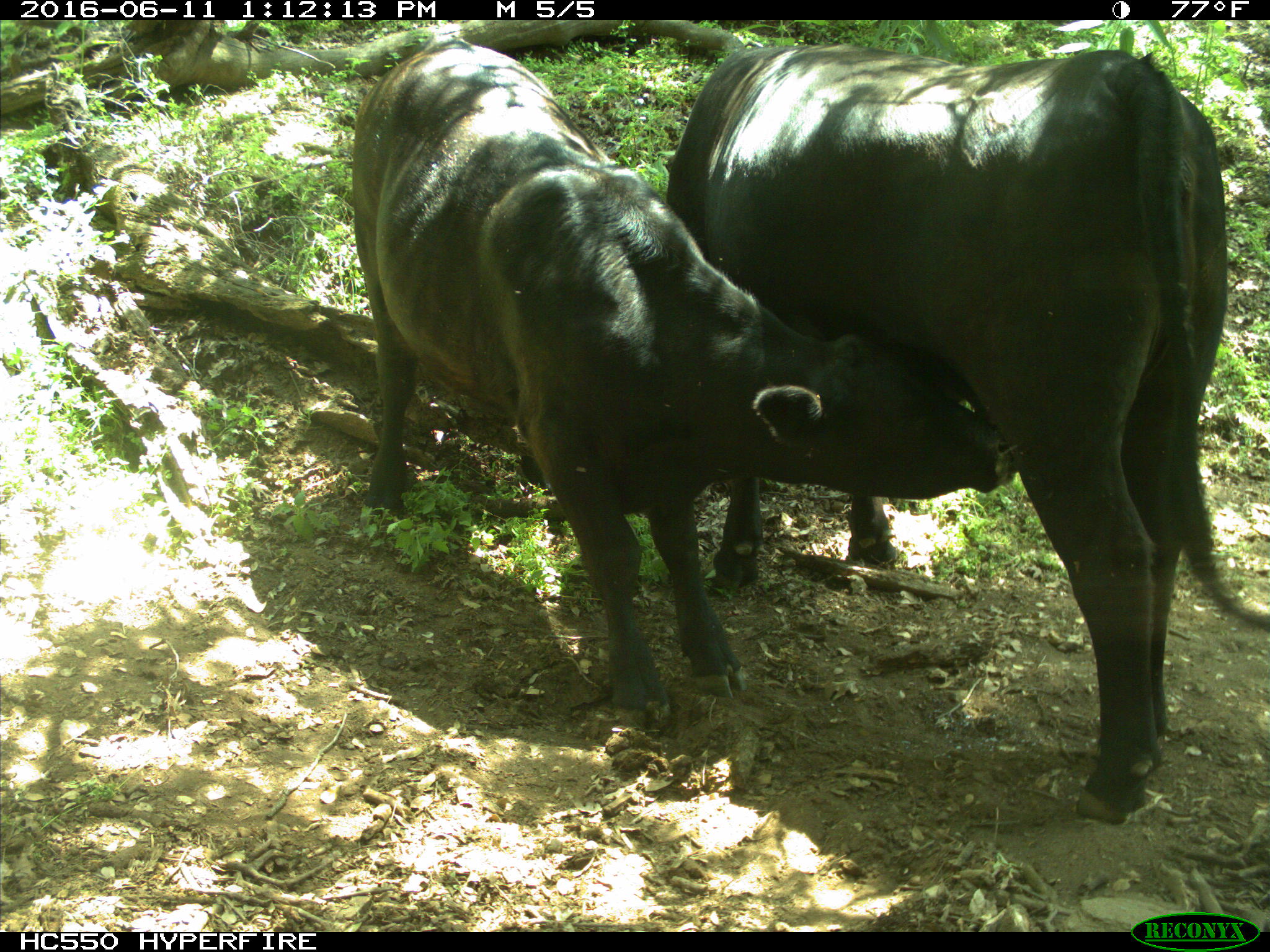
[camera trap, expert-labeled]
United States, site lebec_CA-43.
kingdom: Animalia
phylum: Chordata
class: Mammalia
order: Artiodactyla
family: Bovidae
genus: Bos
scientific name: Bos taurus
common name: domestic cow